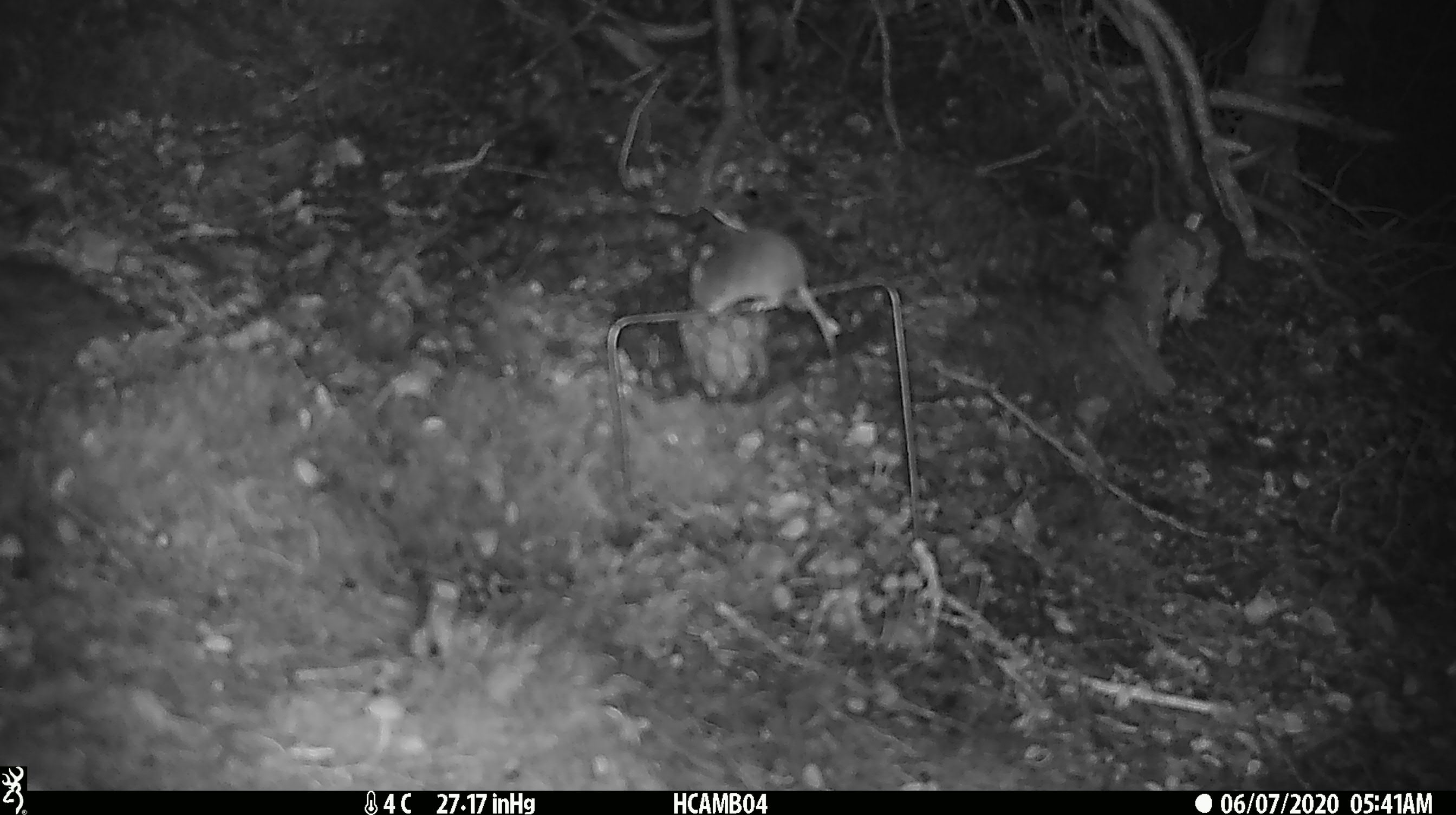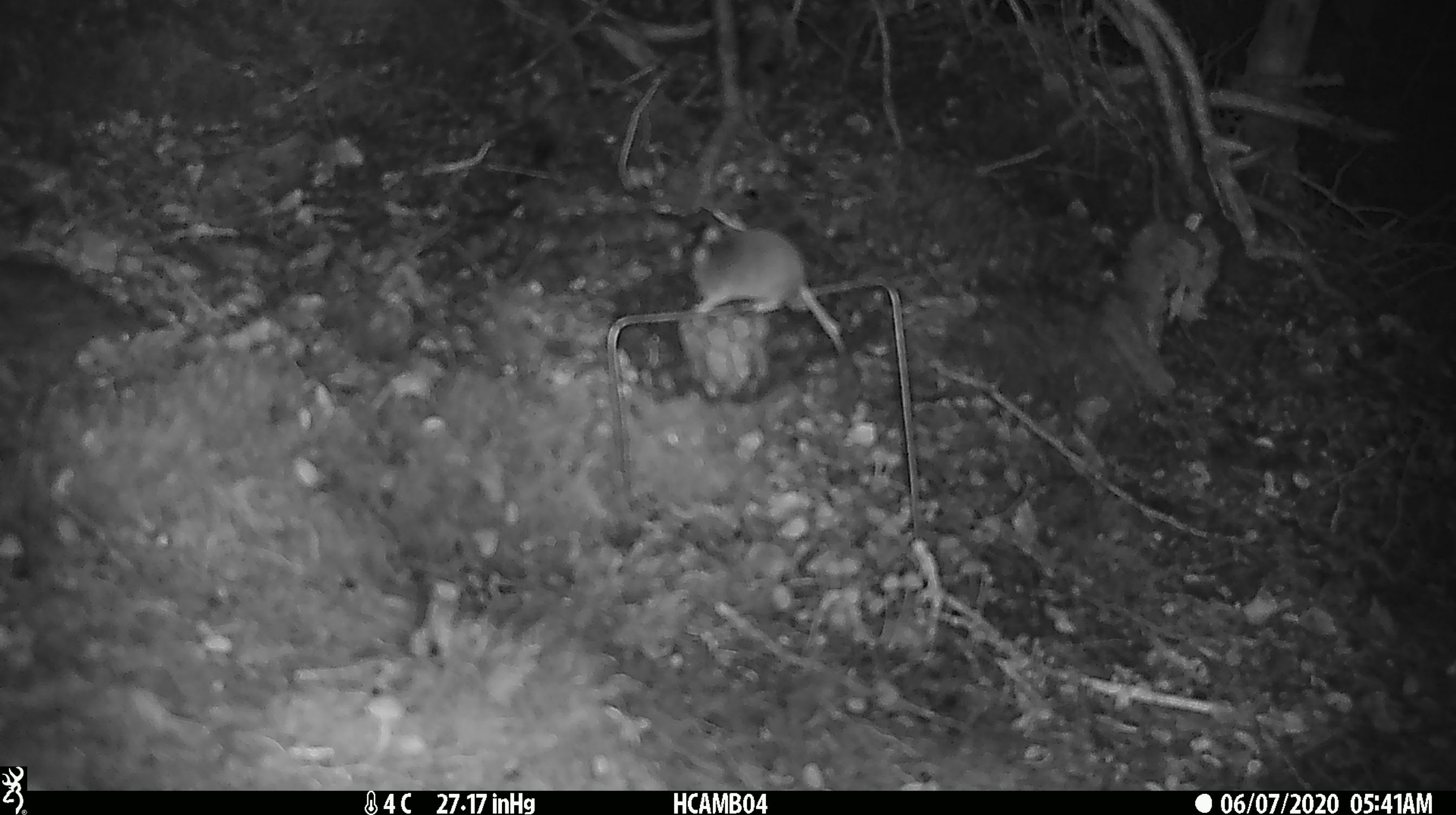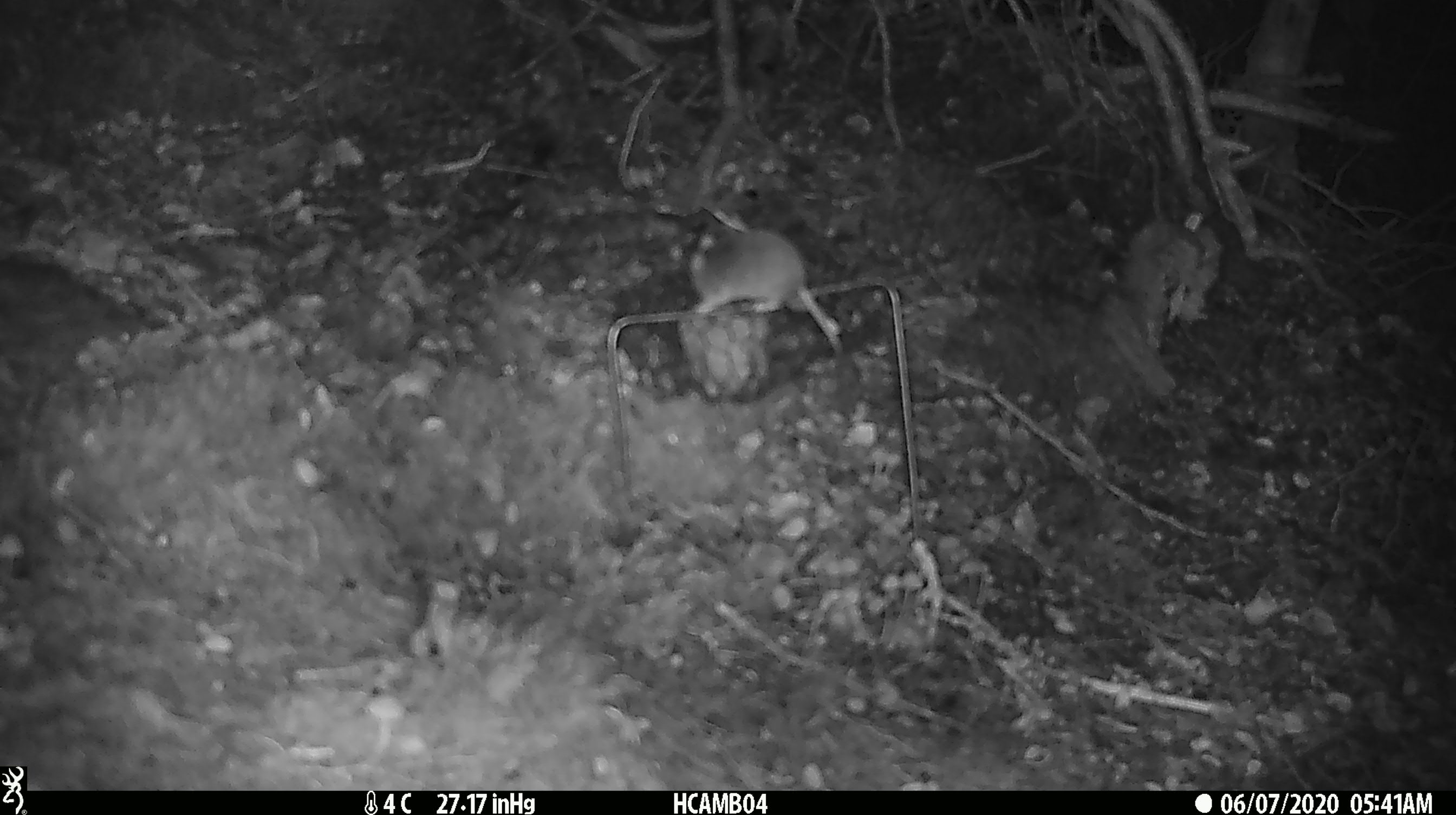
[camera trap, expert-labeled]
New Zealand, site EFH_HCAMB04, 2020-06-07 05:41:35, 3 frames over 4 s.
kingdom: Animalia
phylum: Chordata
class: Mammalia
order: Rodentia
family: Muridae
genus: Mus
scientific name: Mus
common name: mouse